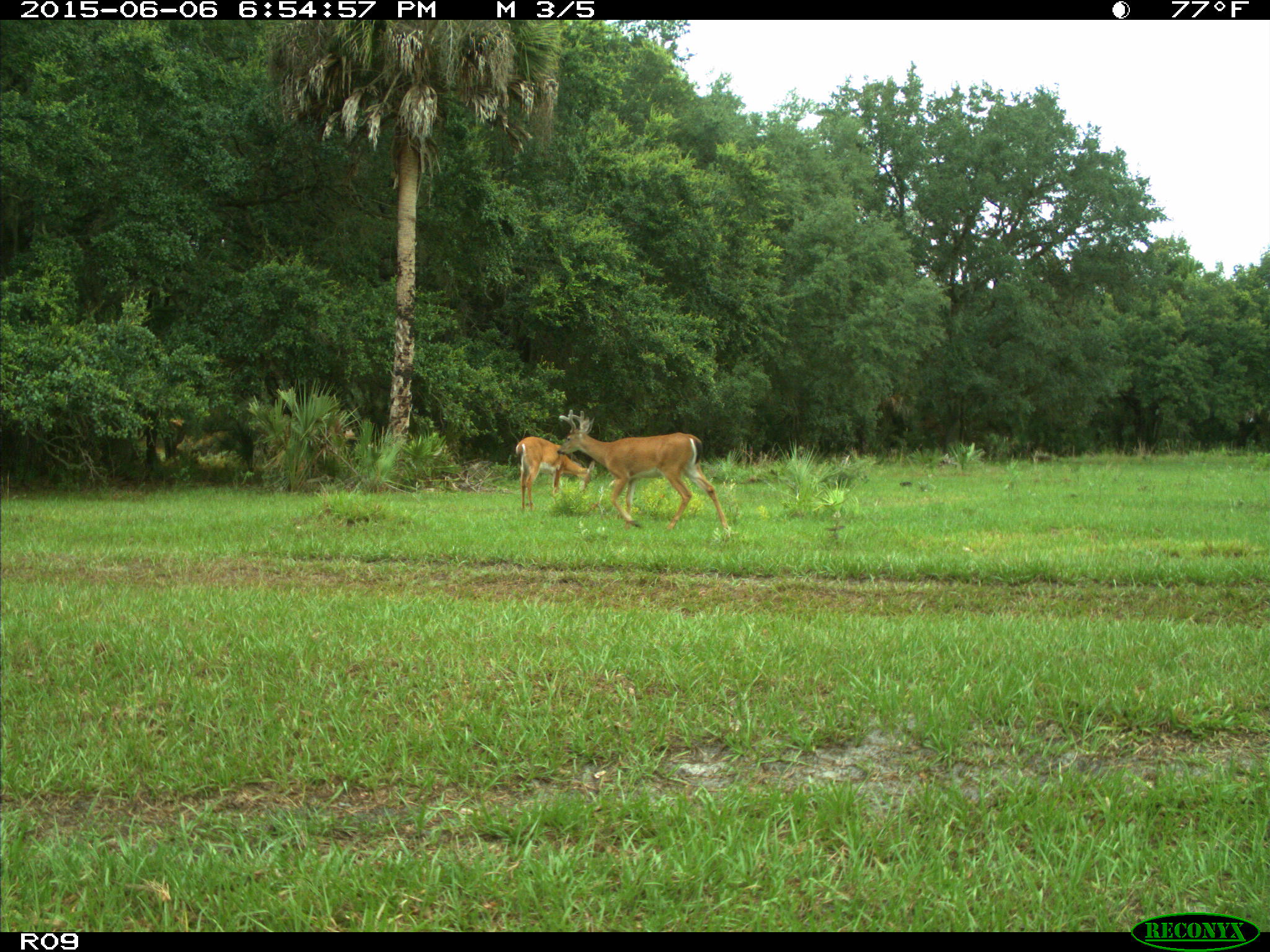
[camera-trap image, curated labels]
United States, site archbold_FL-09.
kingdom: Animalia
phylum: Chordata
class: Mammalia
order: Artiodactyla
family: Cervidae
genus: Odocoileus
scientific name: Odocoileus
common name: deer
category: unidentified deer